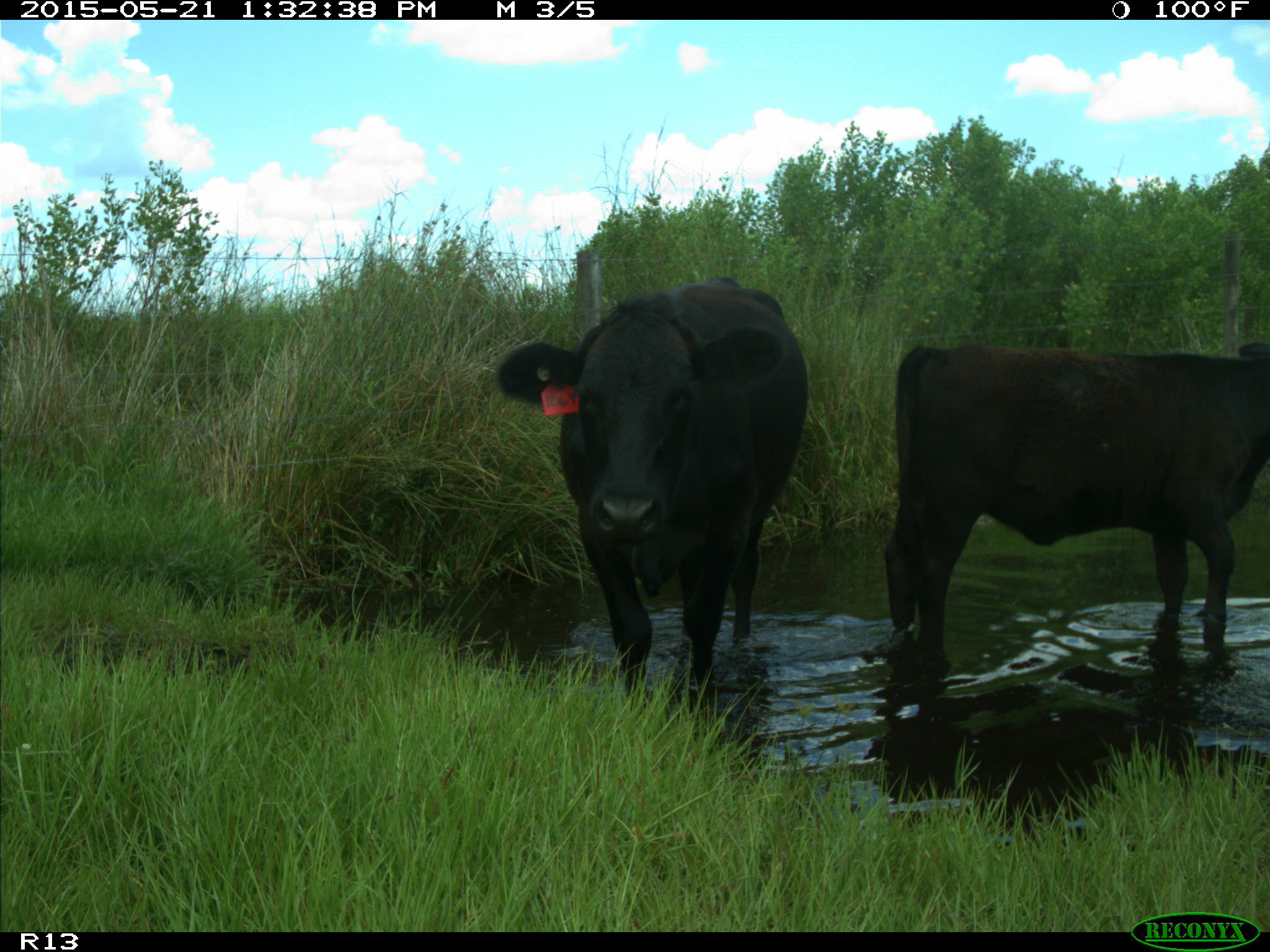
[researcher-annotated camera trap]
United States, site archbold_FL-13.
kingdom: Animalia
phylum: Chordata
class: Mammalia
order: Artiodactyla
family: Bovidae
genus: Bos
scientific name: Bos taurus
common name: domestic cow